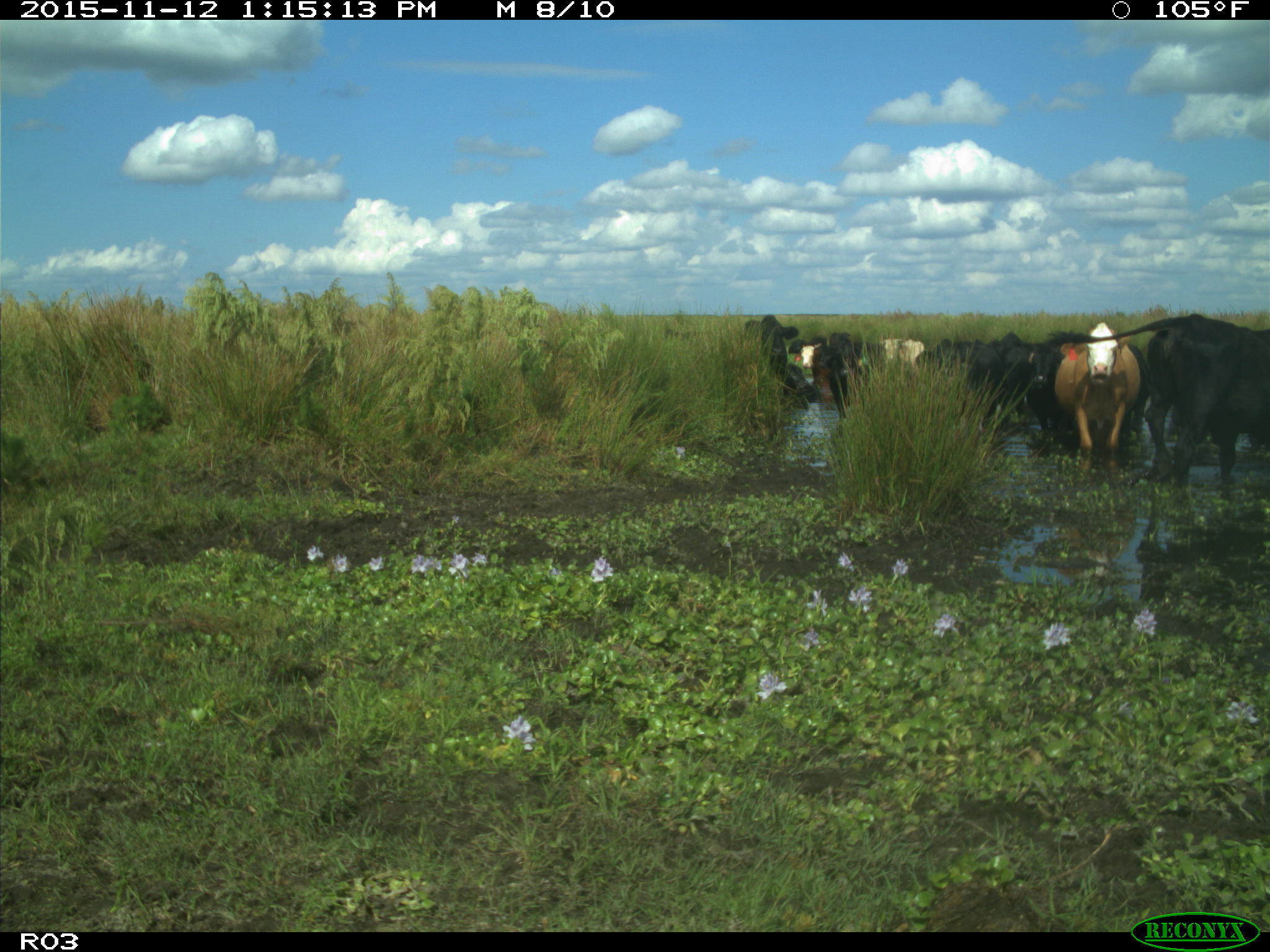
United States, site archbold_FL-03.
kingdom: Animalia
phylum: Chordata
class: Mammalia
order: Artiodactyla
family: Bovidae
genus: Bos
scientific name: Bos taurus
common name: domestic cow